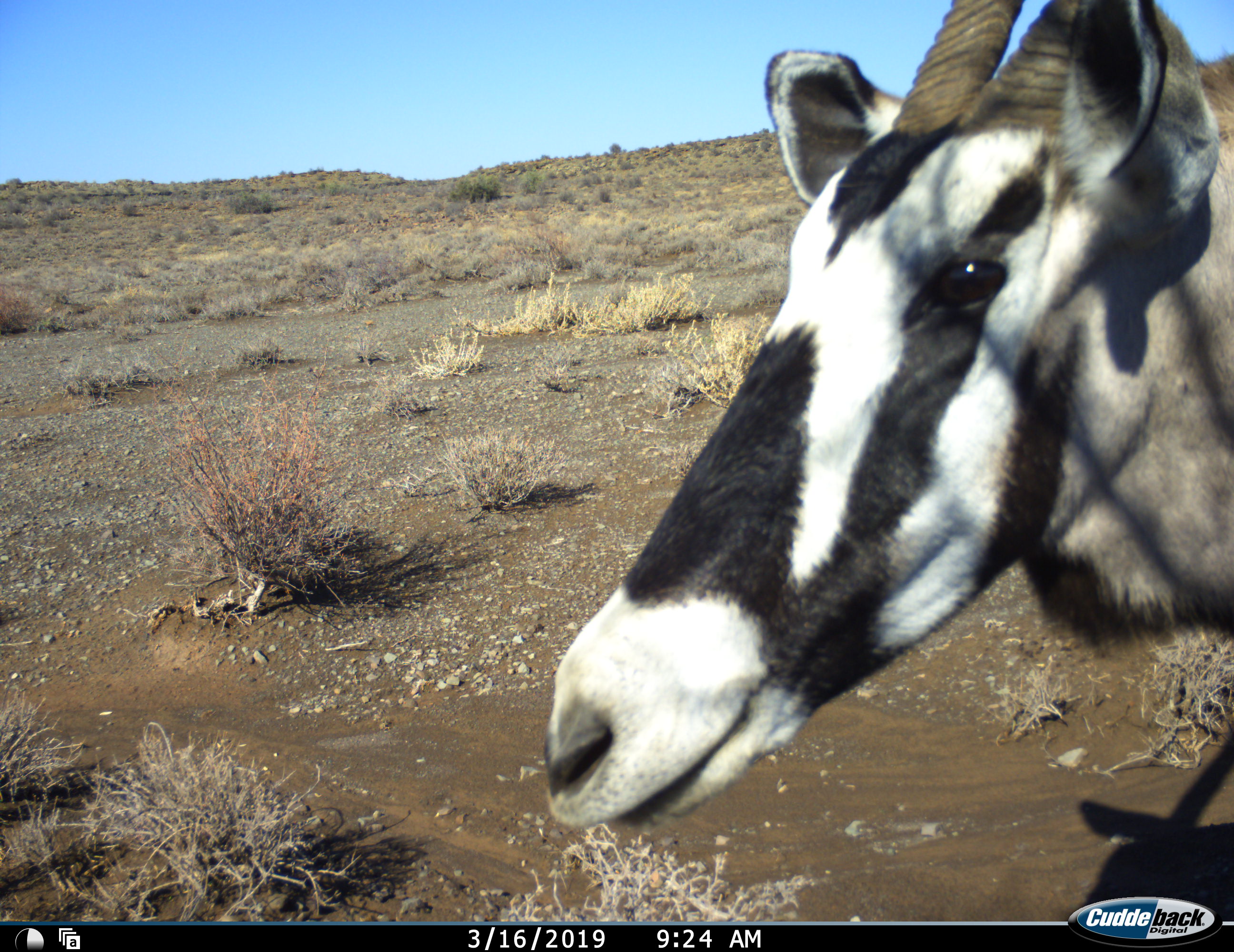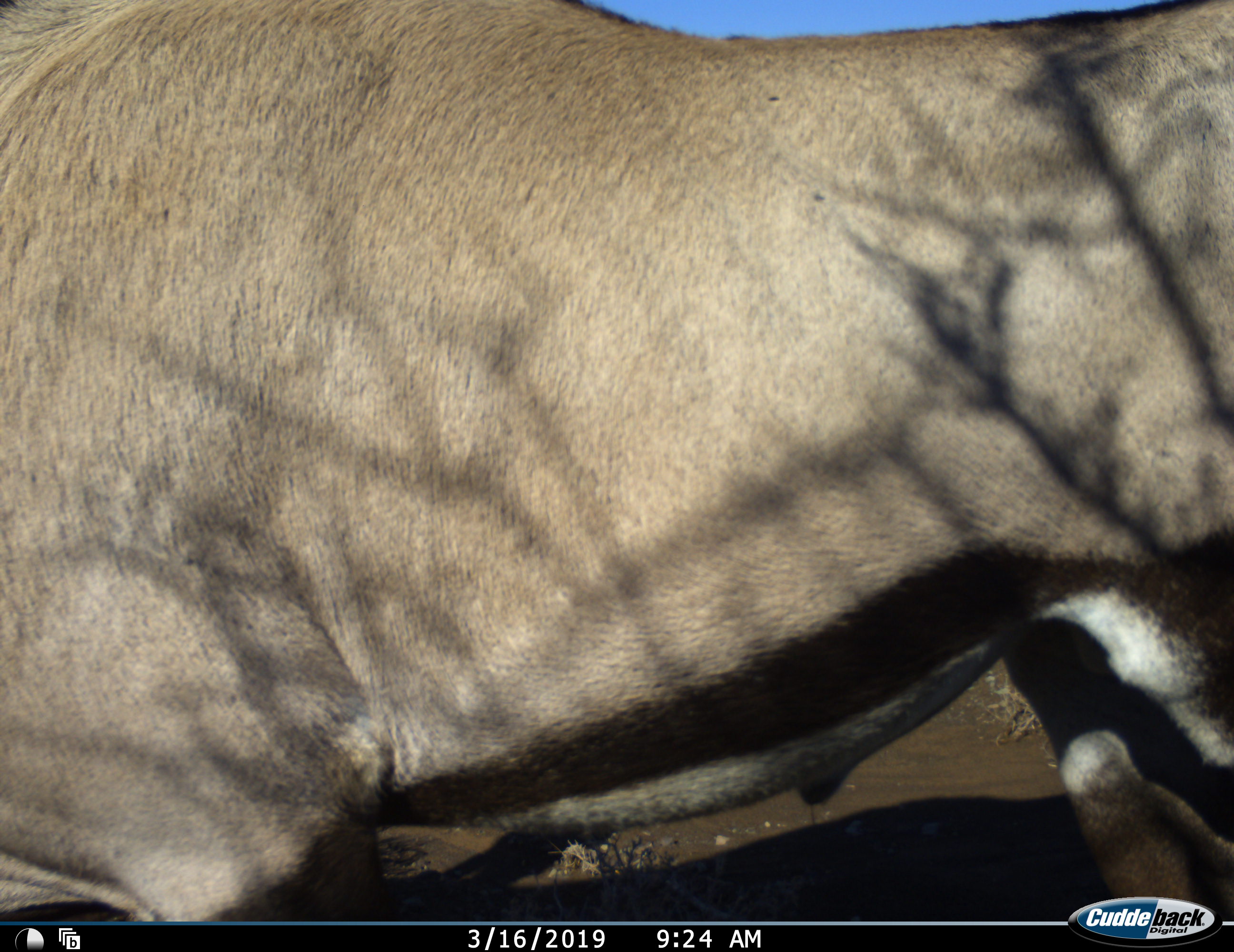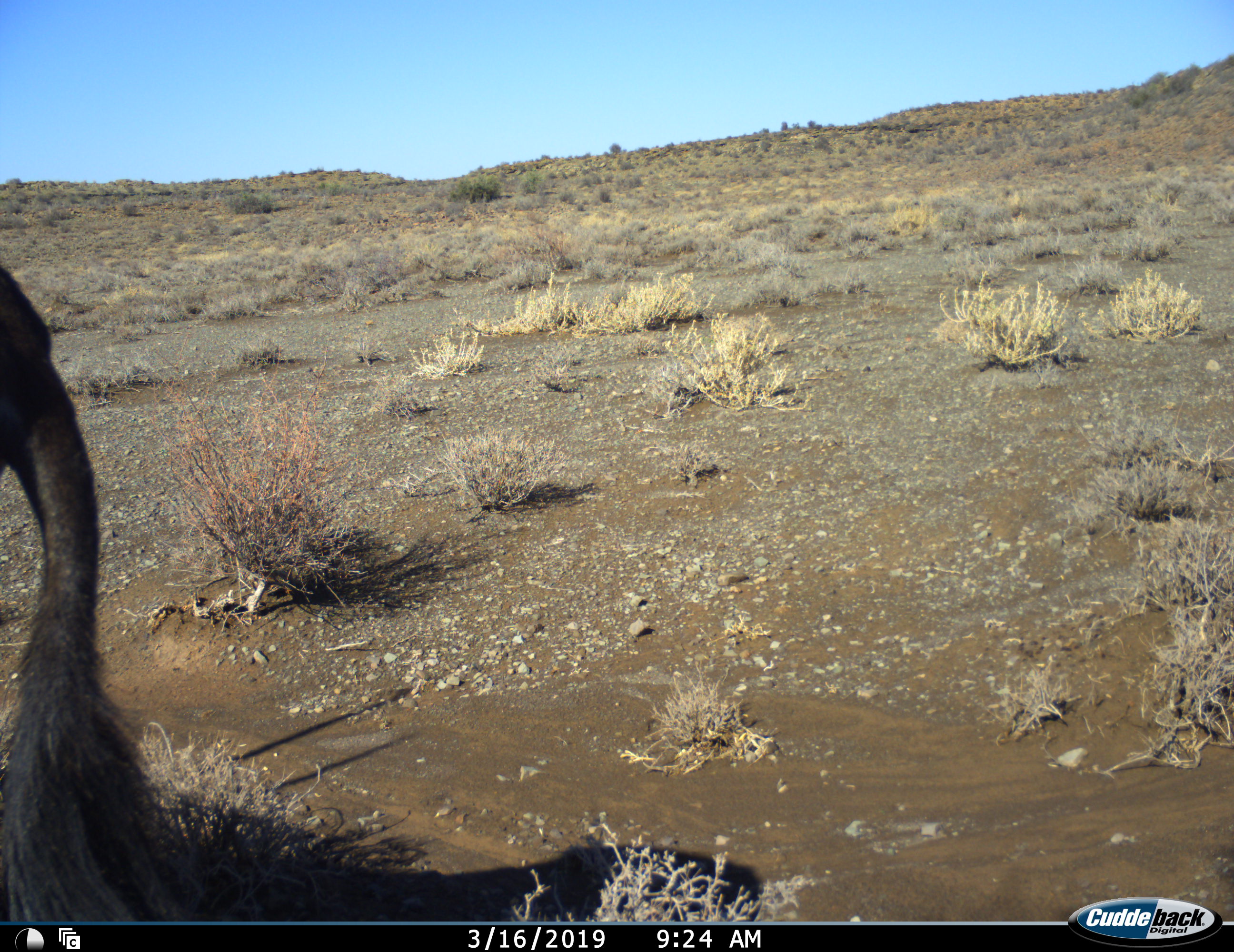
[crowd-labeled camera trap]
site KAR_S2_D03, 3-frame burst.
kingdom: Animalia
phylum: Chordata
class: Mammalia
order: Artiodactyla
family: Bovidae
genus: Oryx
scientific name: Oryx gazella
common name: gemsbok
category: oryx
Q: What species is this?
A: Oryx (gemsbok) (Oryx gazella).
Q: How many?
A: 1.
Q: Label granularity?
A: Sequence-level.